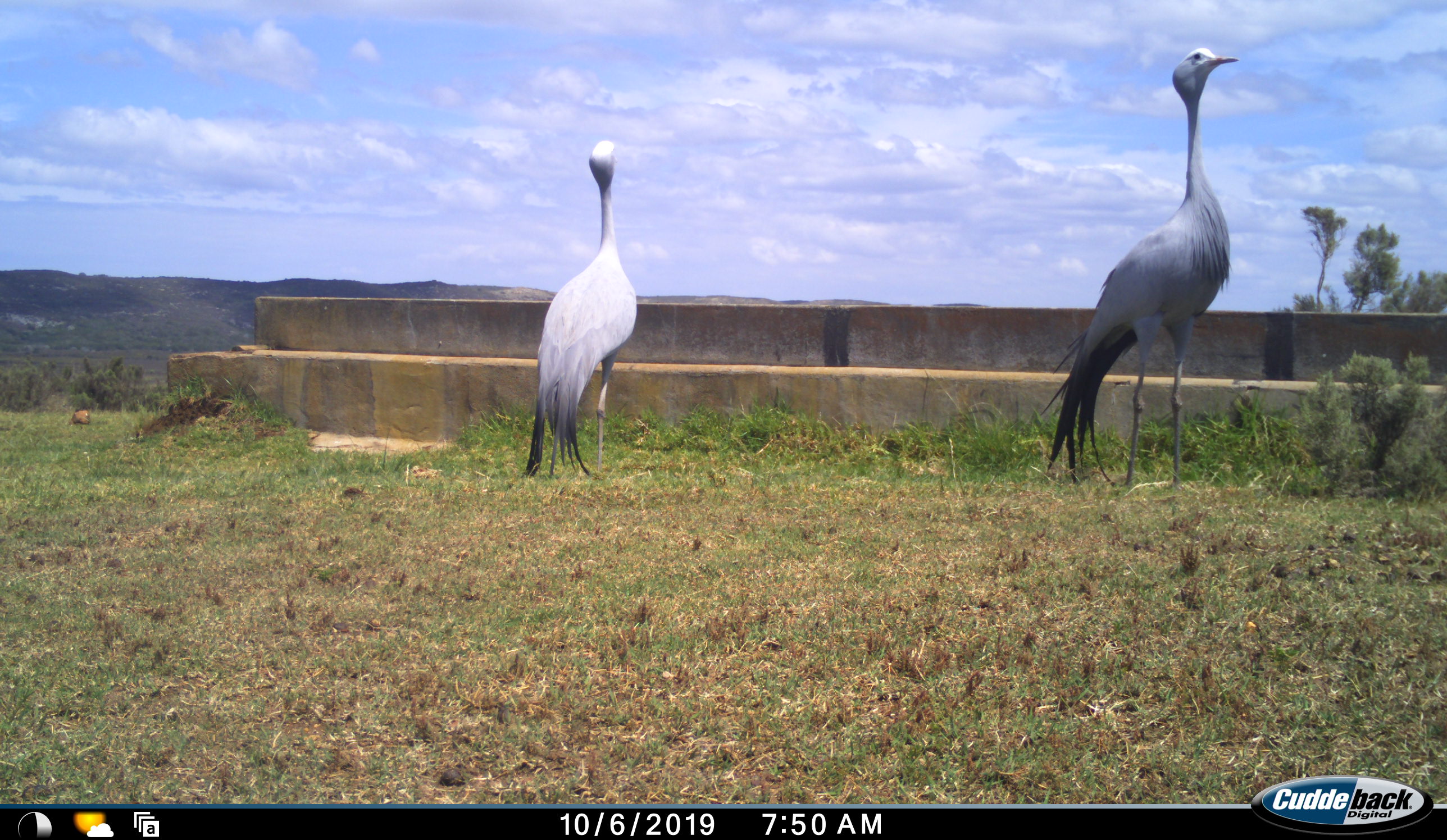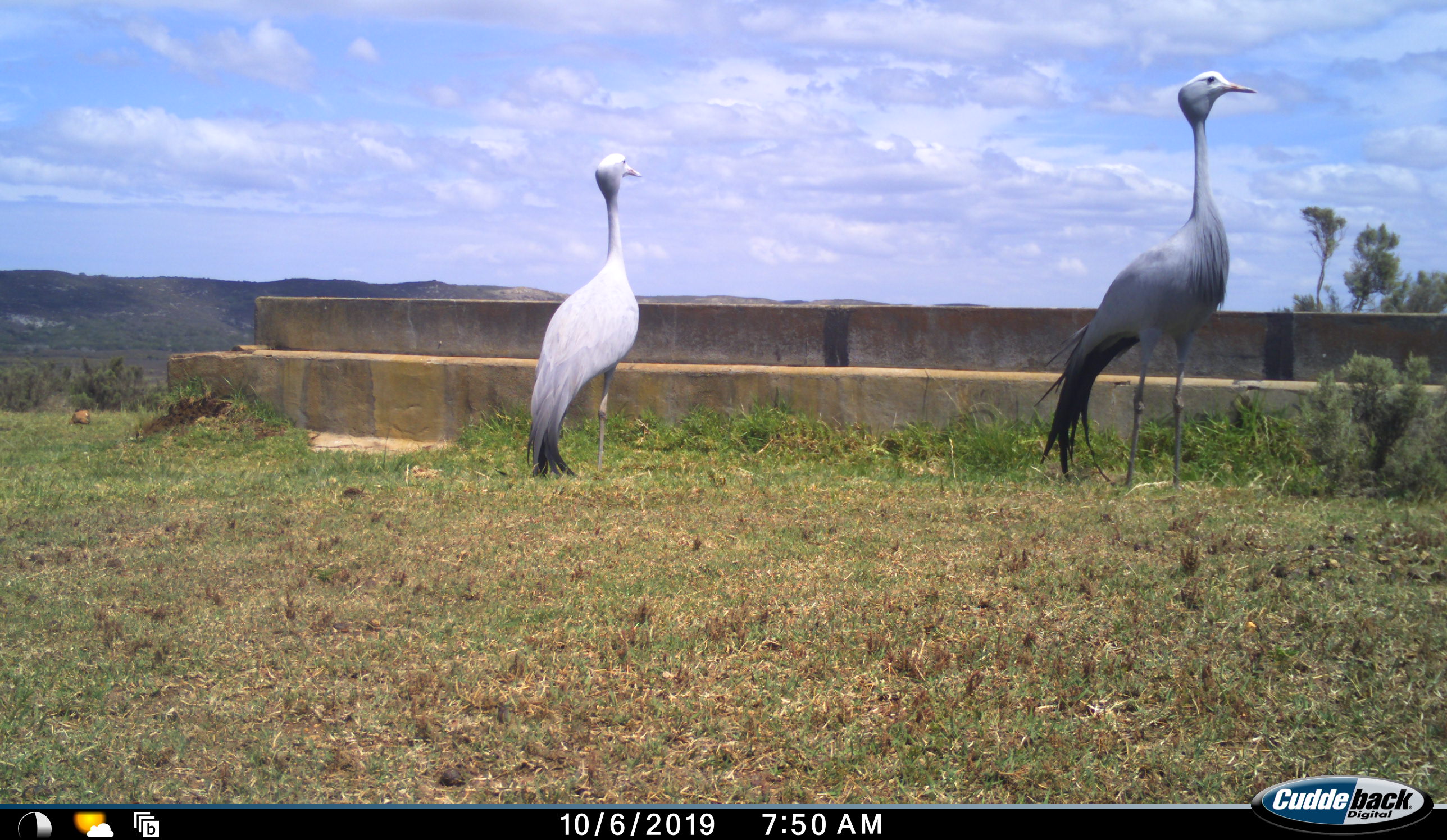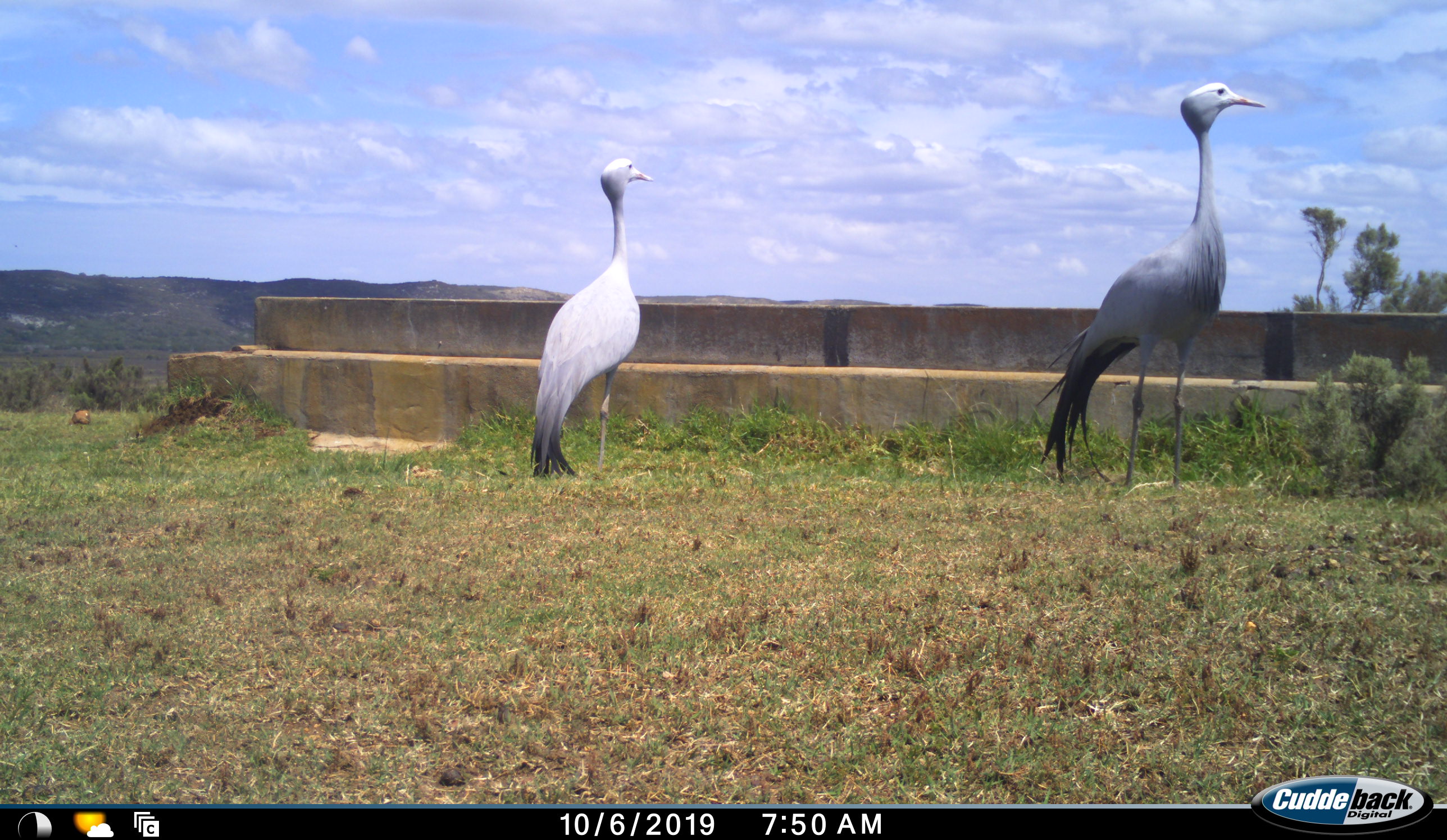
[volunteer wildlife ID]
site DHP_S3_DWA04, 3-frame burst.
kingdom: Animalia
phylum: Chordata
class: Aves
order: Gruiformes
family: Gruidae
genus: Anthropoides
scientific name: Anthropoides paradiseus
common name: blue crane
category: craneblue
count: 2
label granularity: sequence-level